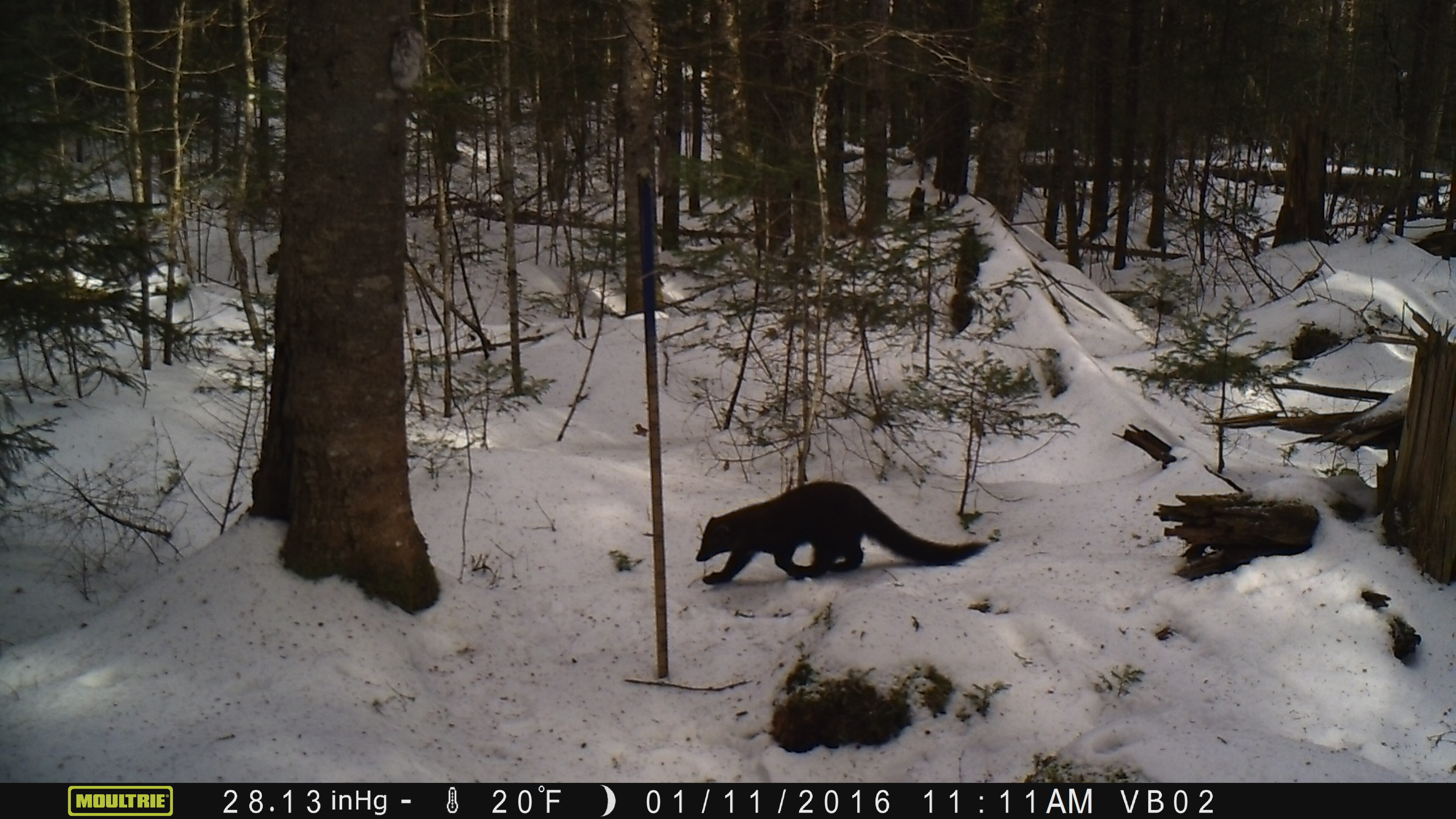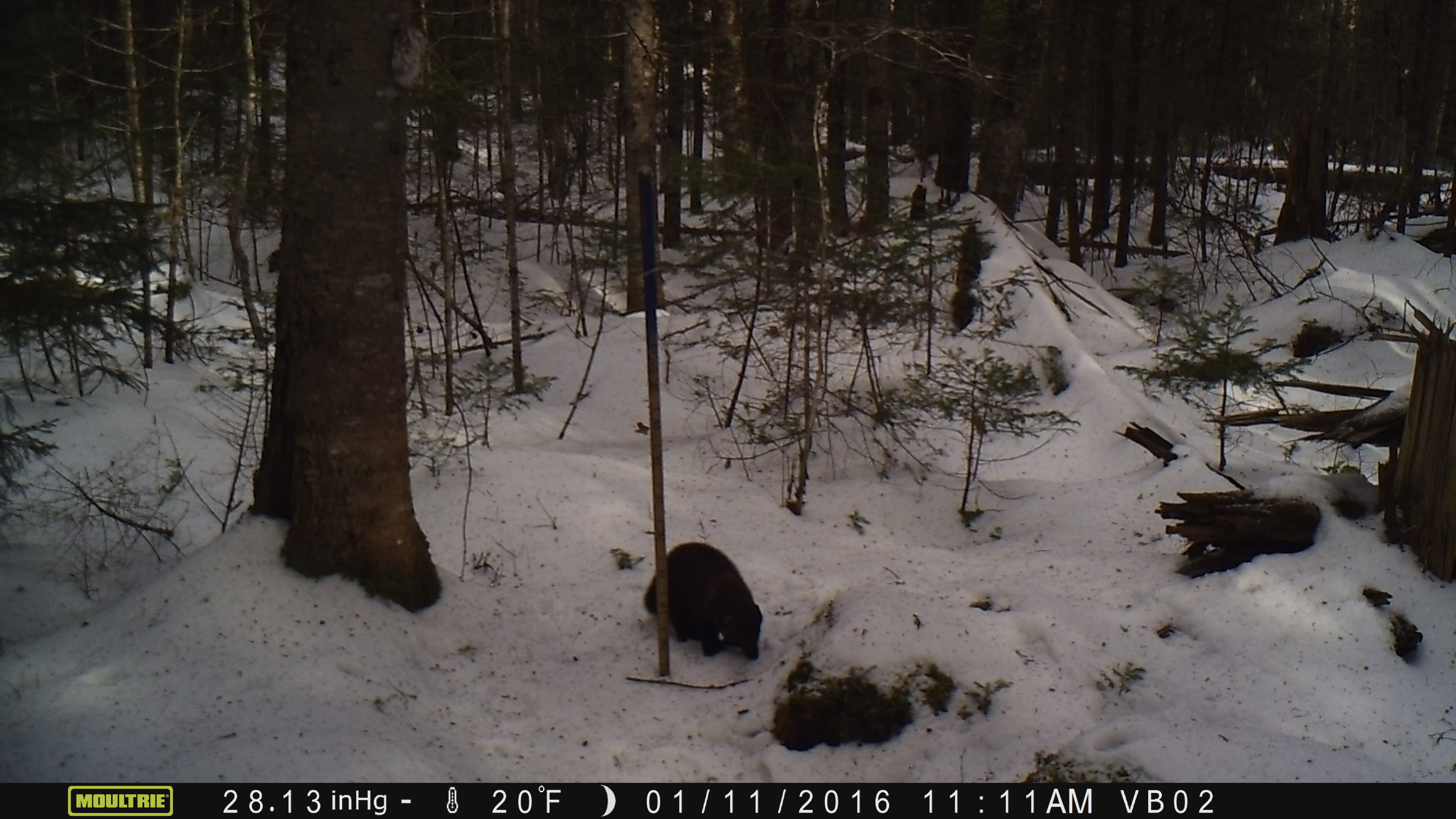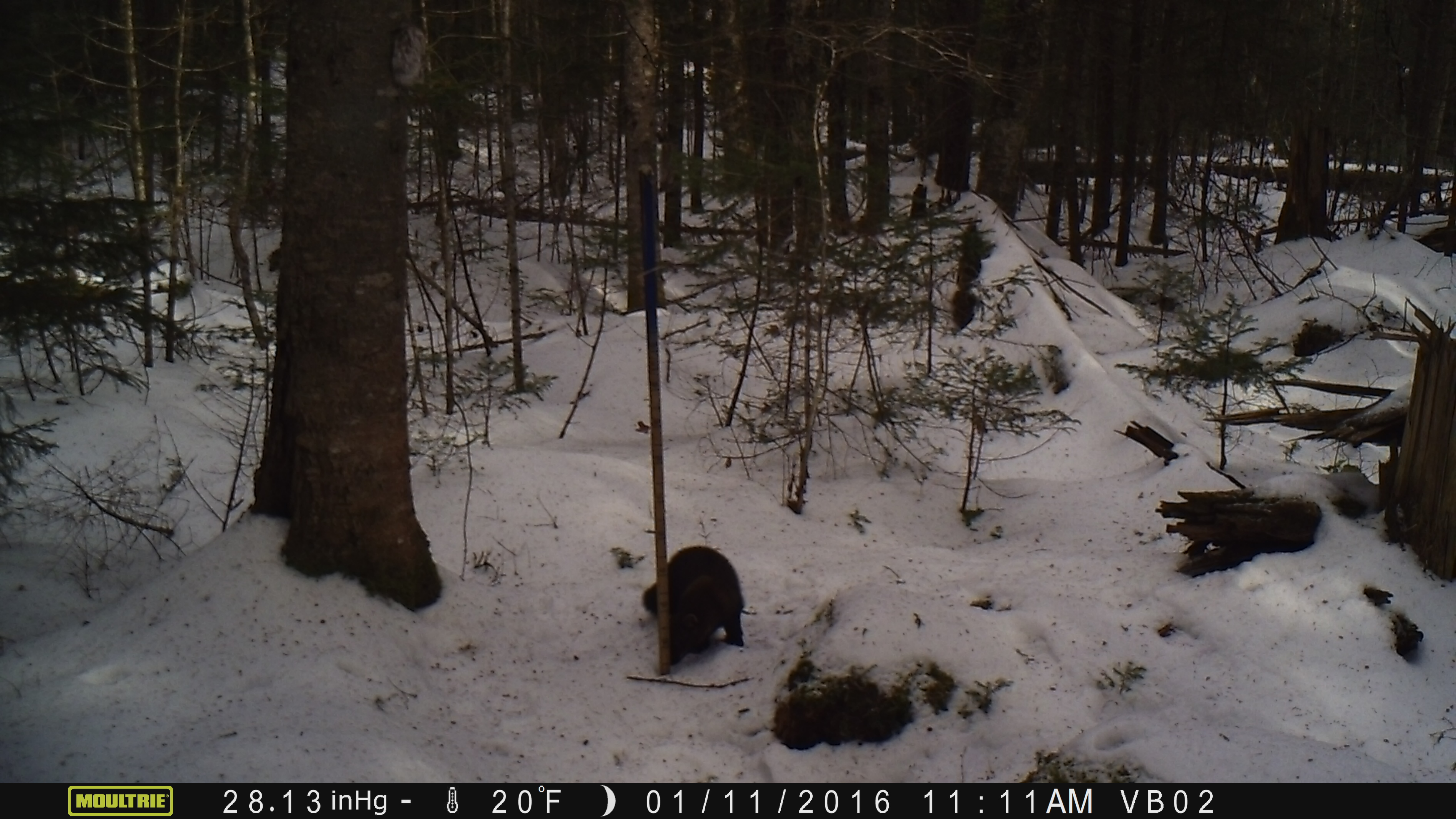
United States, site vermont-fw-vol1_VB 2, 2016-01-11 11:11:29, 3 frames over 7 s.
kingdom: Animalia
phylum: Chordata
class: Mammalia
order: Carnivora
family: Mustelidae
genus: Pekania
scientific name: Pekania pennanti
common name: fisher